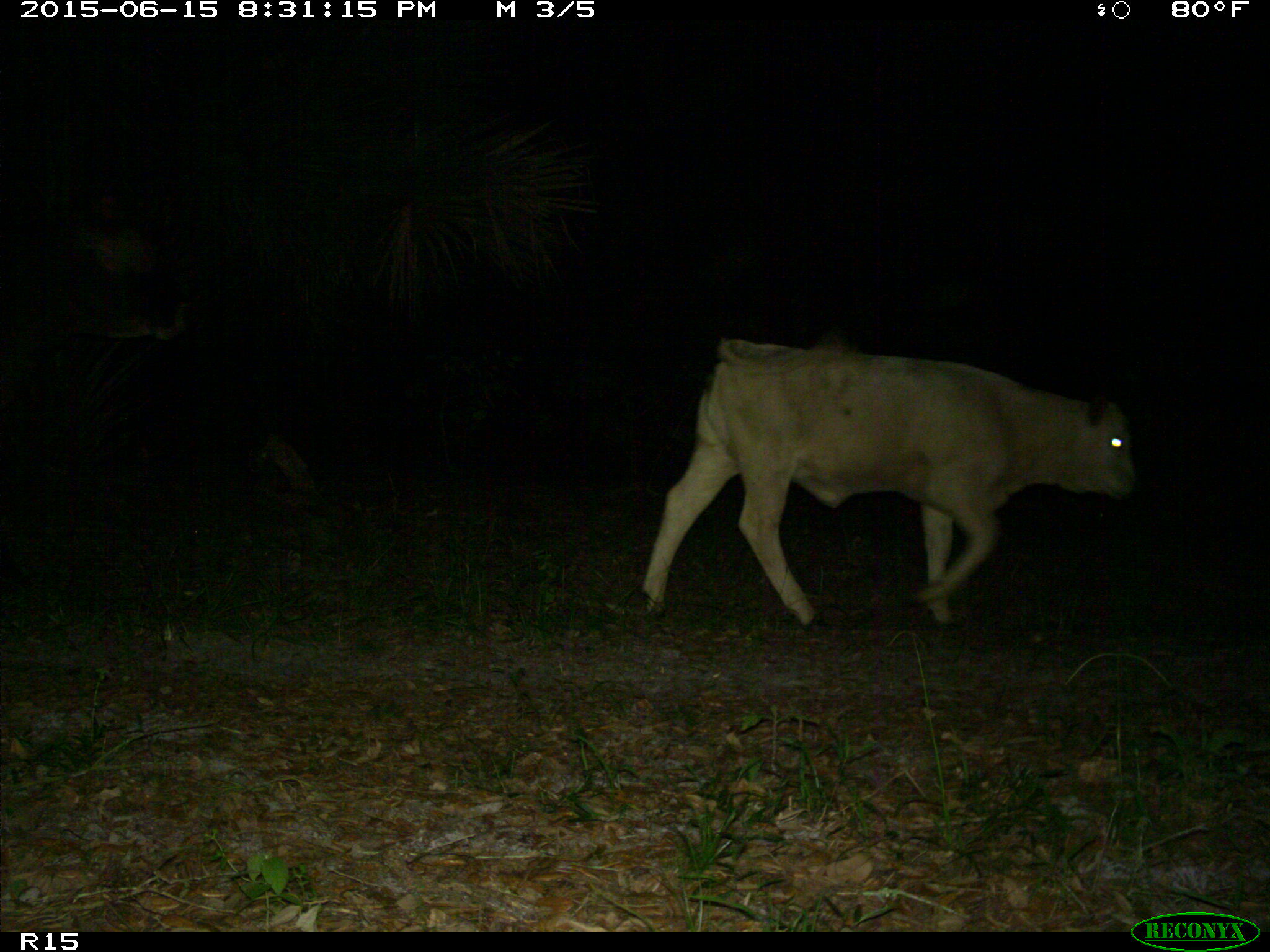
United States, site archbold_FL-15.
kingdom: Animalia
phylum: Chordata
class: Mammalia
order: Artiodactyla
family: Bovidae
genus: Bos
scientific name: Bos taurus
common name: domestic cow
Bos taurus (domestic cow).